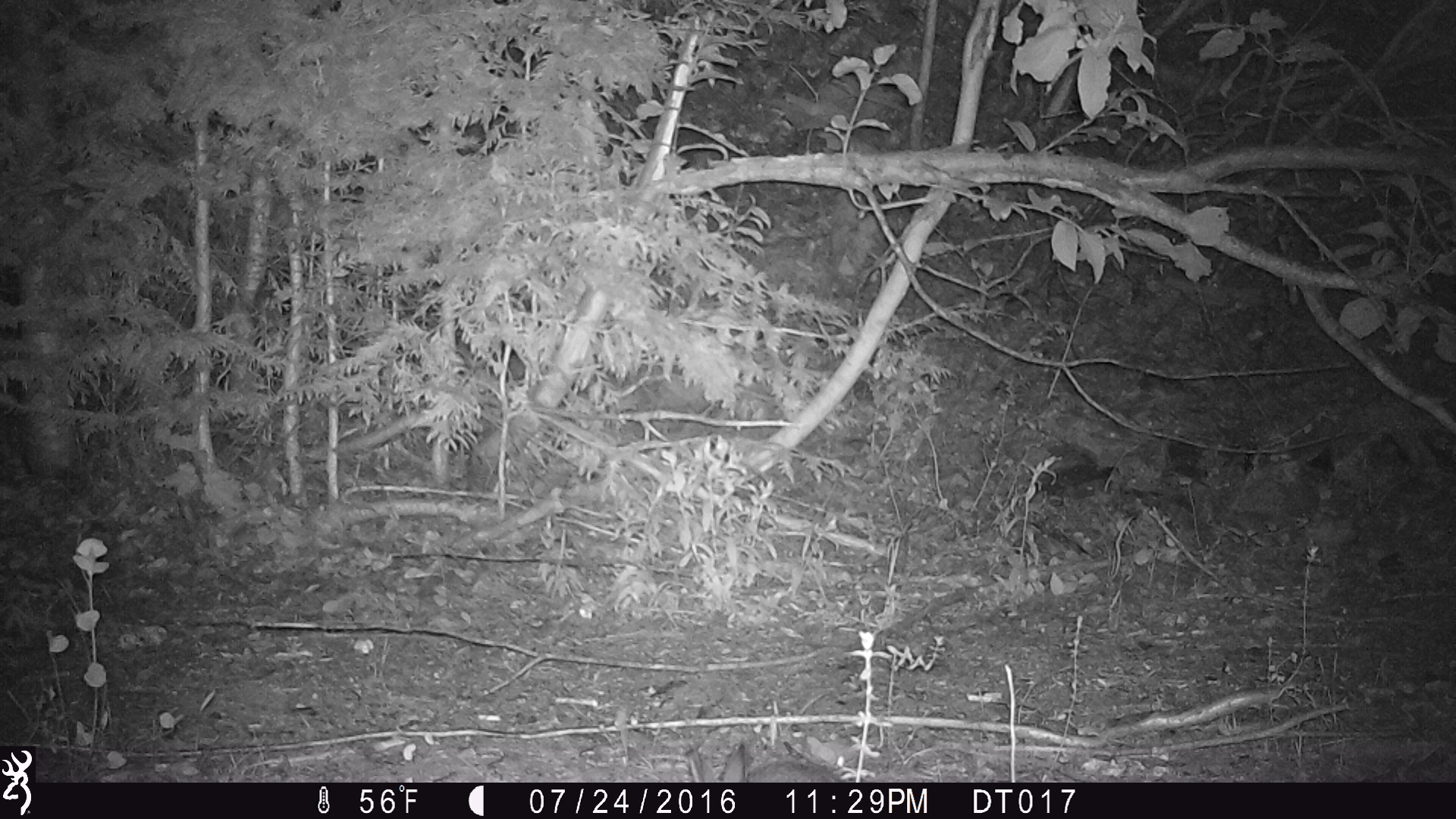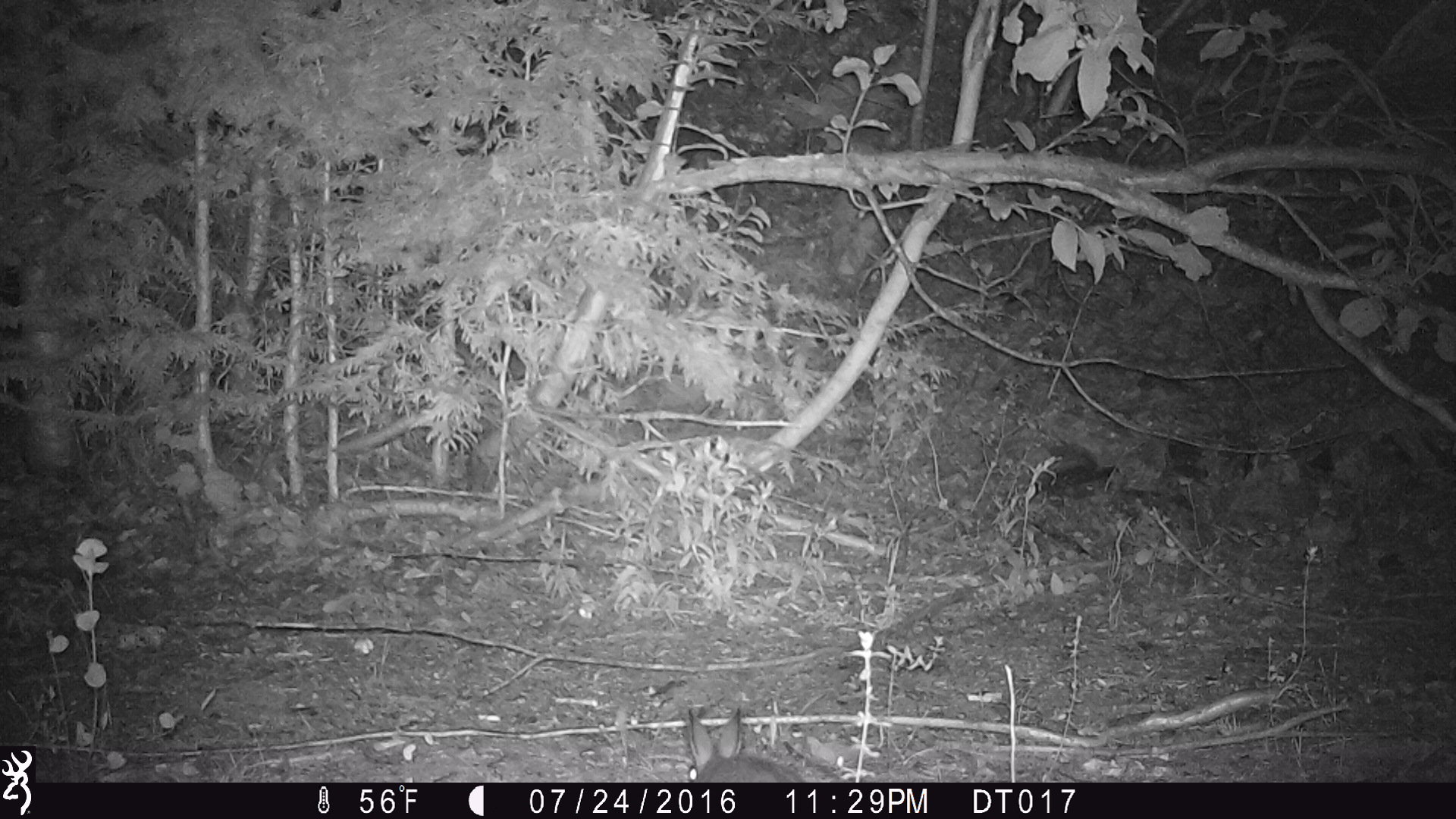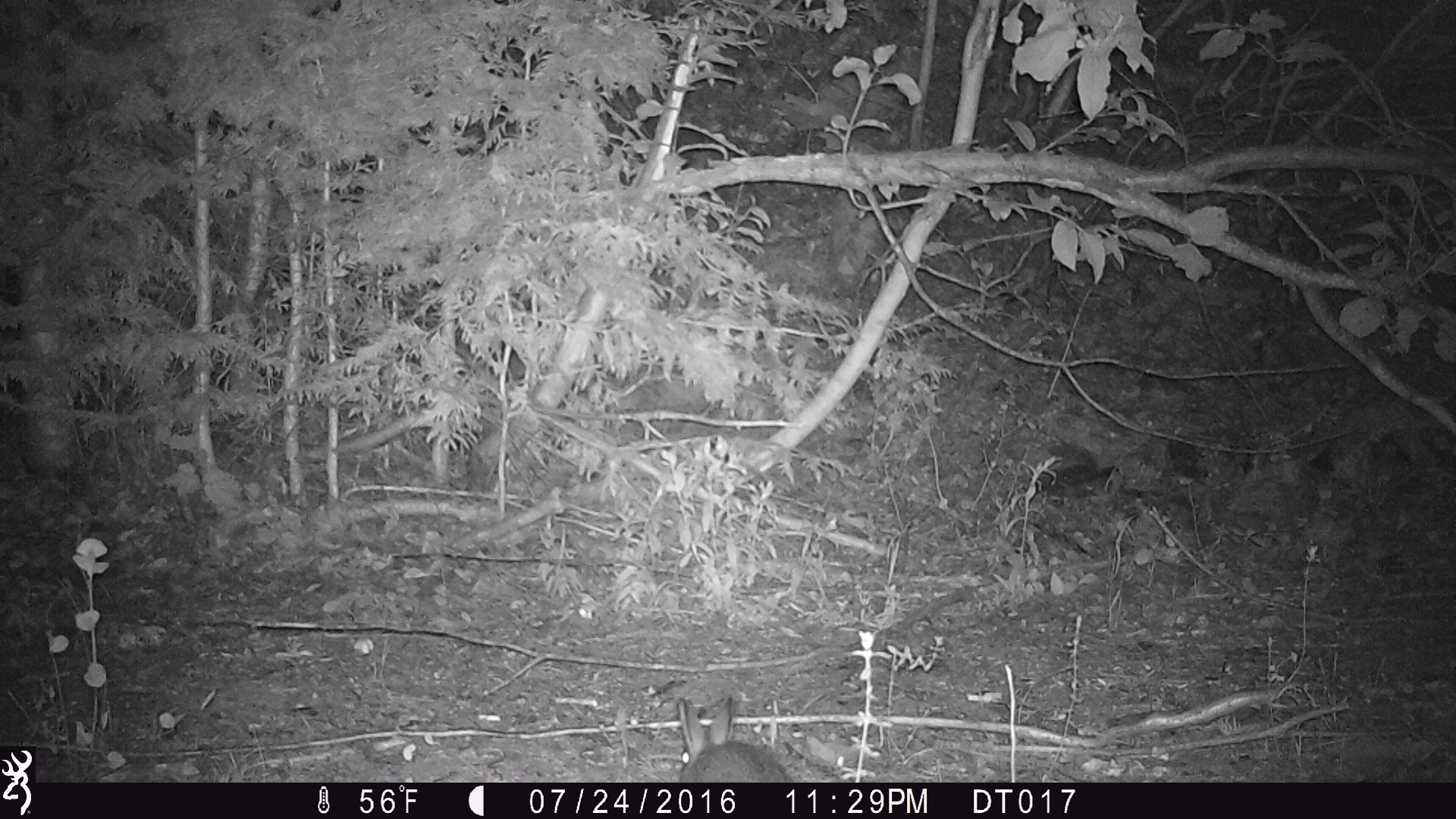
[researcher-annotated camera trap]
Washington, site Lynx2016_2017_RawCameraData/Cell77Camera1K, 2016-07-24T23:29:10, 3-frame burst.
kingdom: Animalia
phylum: Chordata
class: Mammalia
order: Lagomorpha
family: Leporidae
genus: Lepus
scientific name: Lepus americanus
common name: snowshoe hare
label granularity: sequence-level